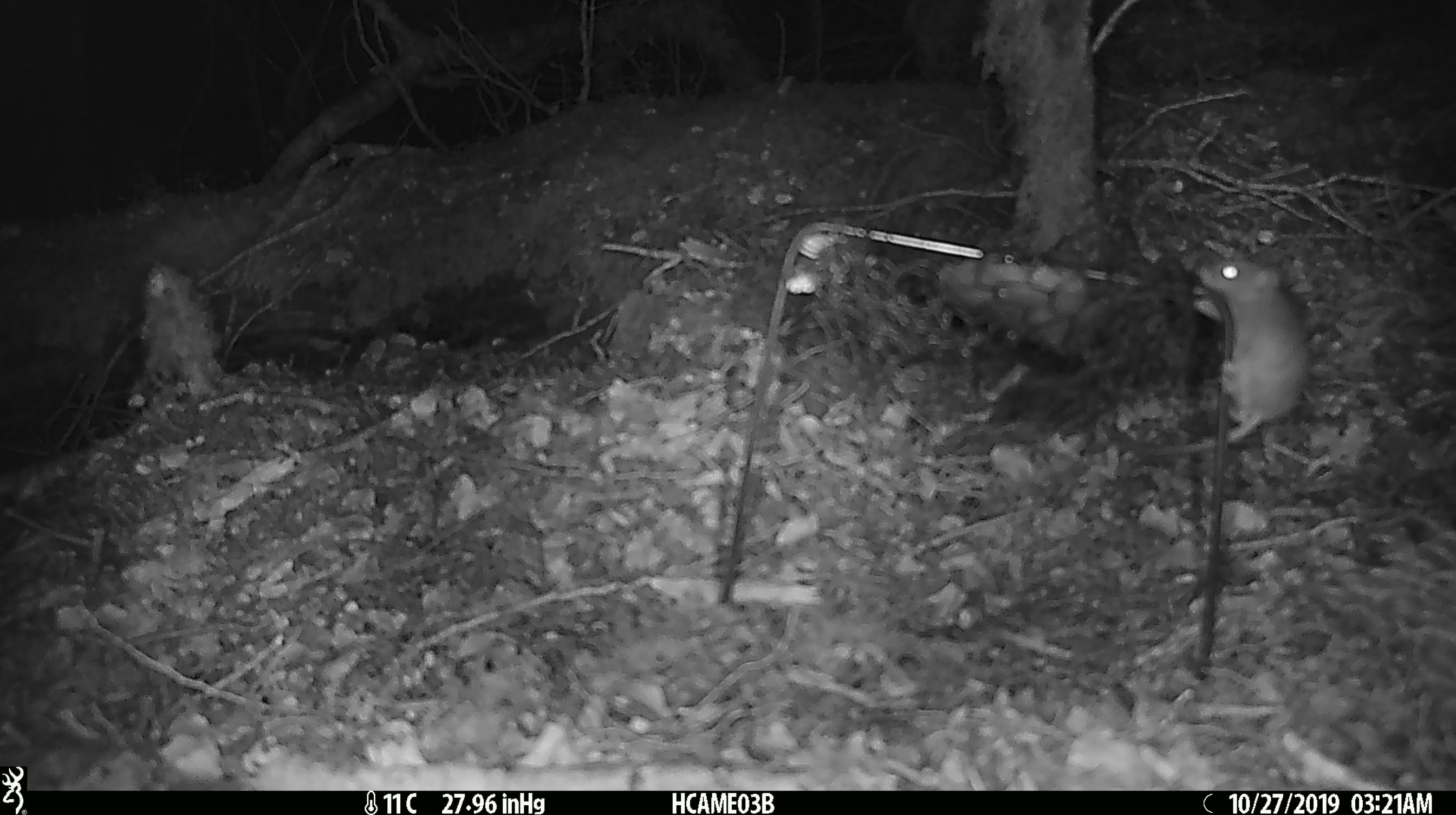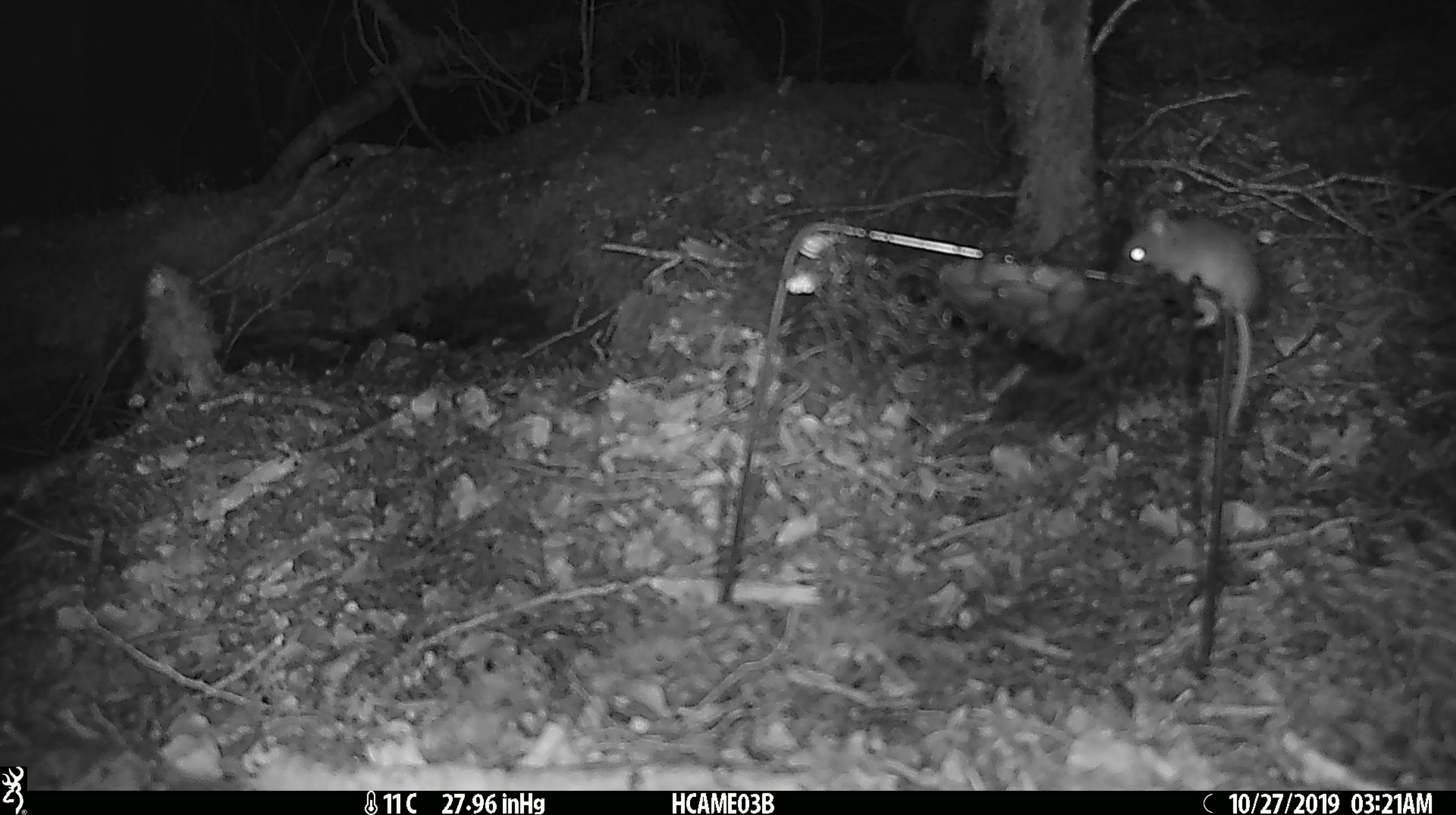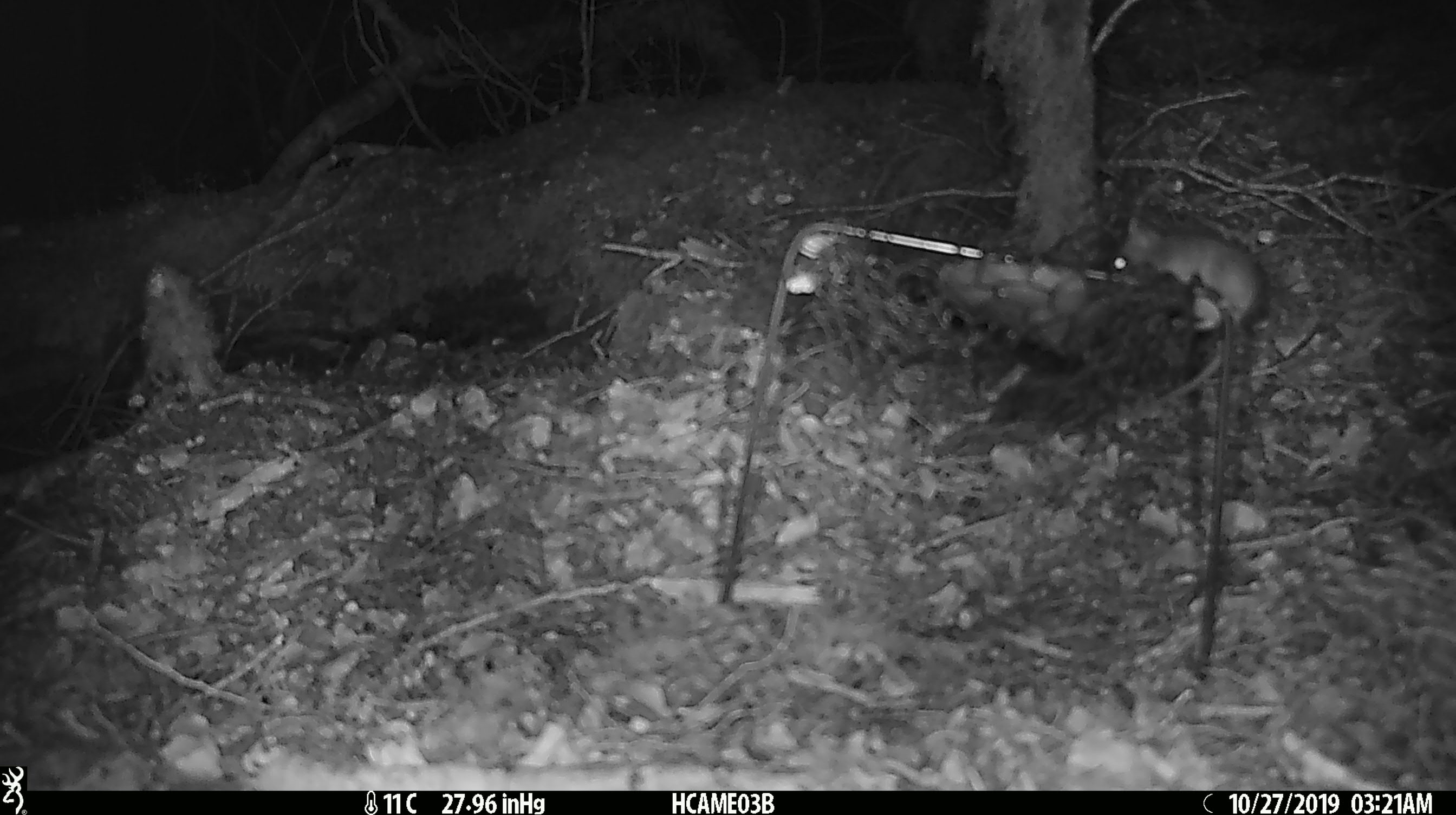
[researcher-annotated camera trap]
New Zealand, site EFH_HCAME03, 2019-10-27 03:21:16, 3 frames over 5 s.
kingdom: Animalia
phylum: Chordata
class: Mammalia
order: Rodentia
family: Muridae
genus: Mus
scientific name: Mus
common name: mouse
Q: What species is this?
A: Mouse (Mus).